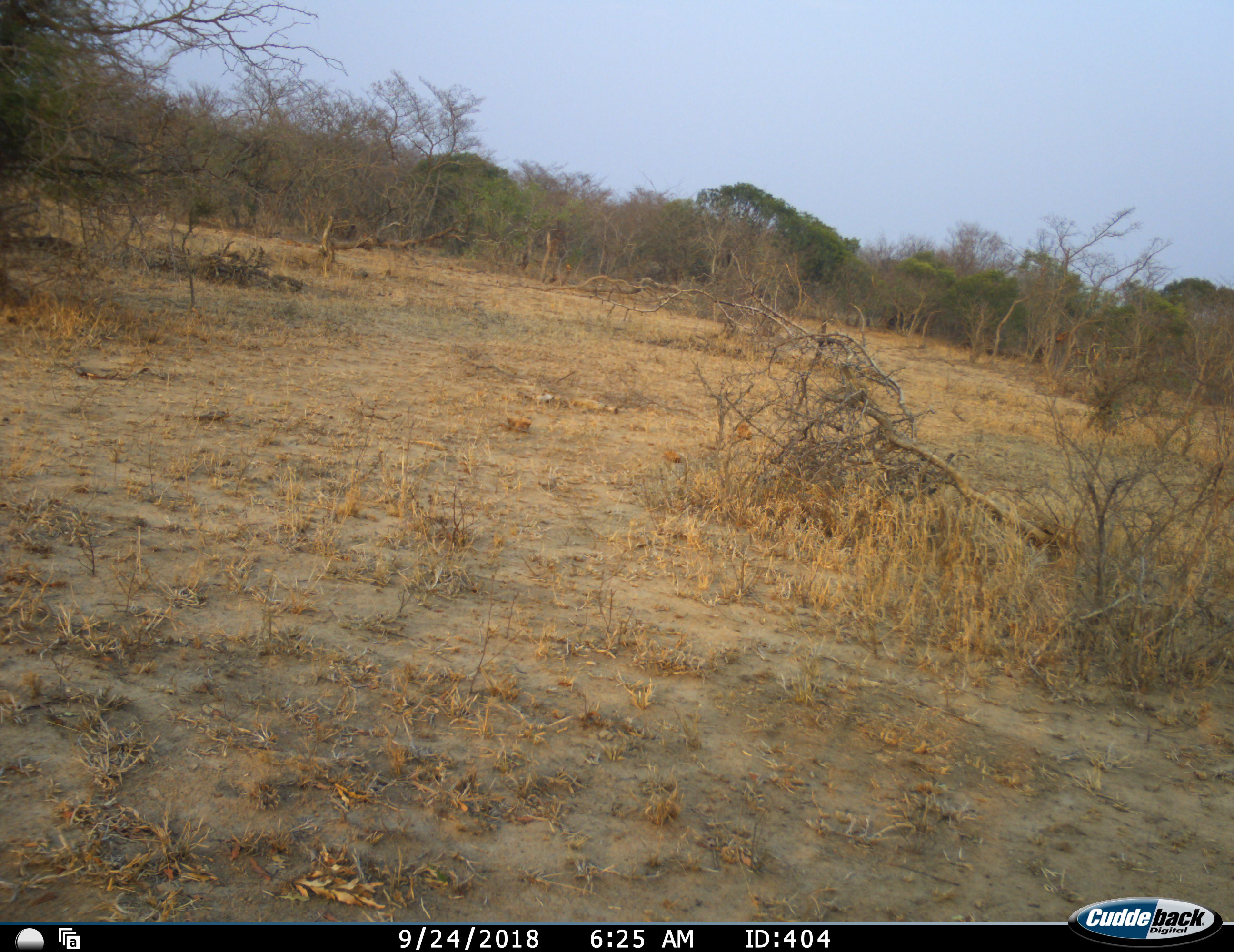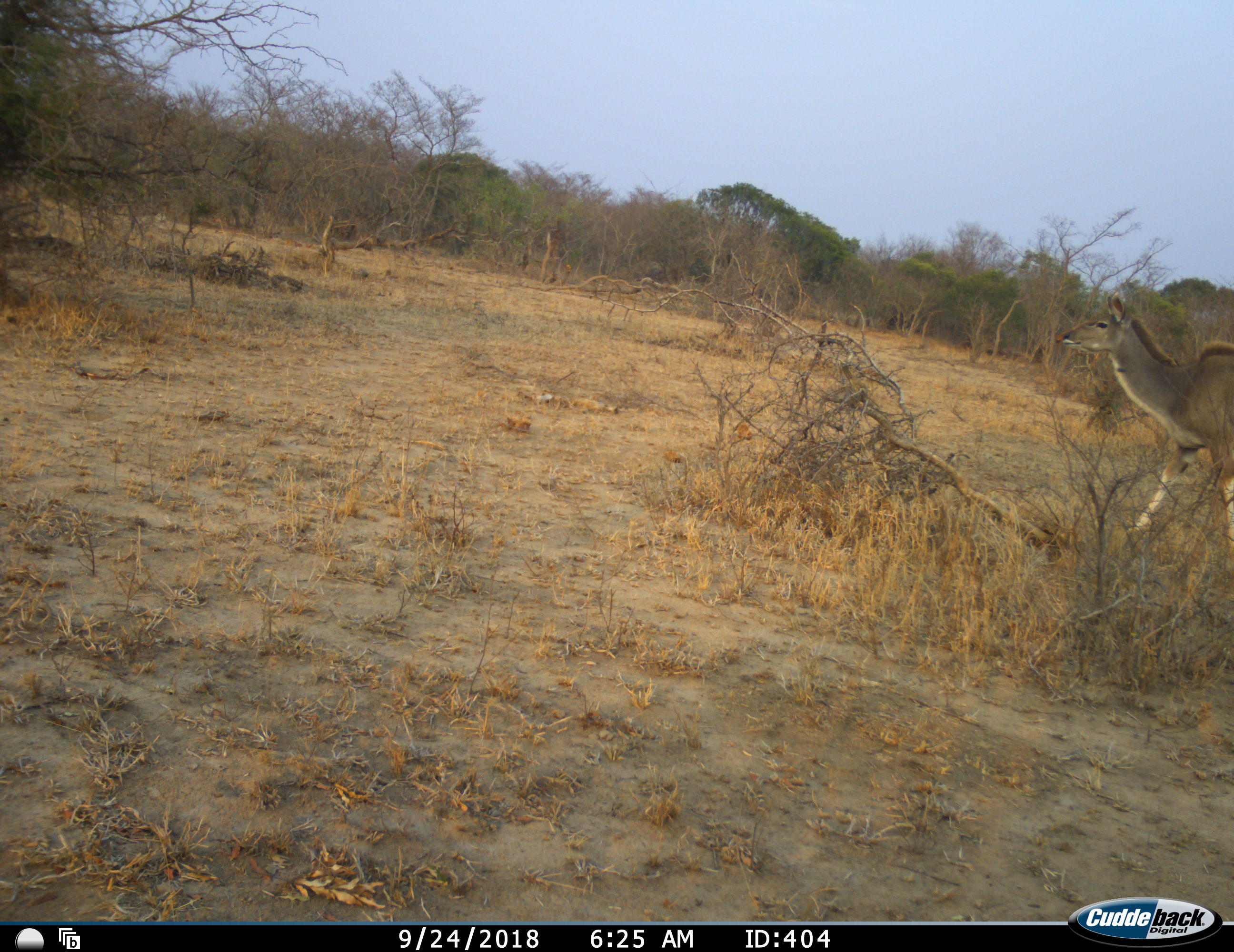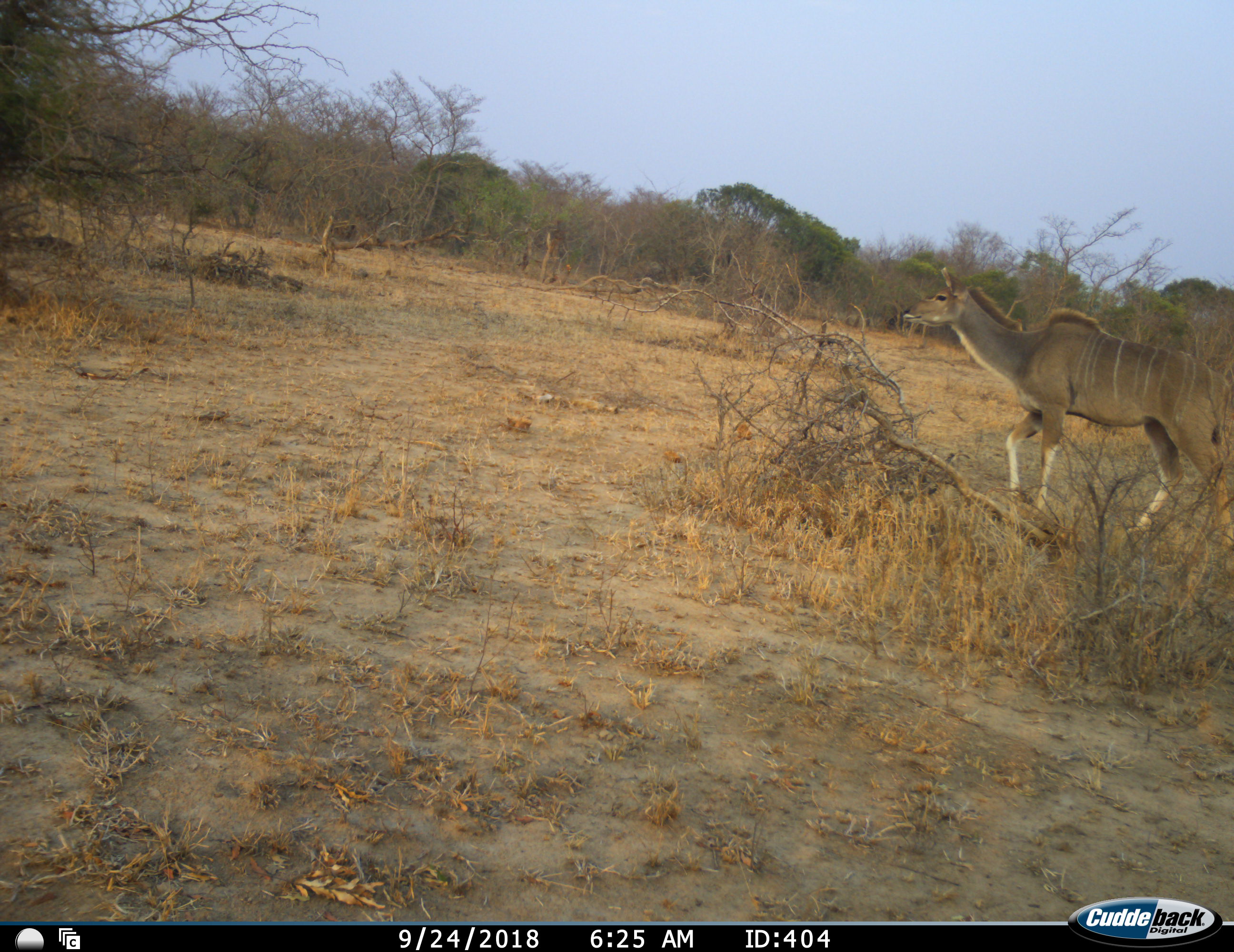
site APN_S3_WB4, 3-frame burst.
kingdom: Animalia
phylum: Chordata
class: Mammalia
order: Artiodactyla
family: Bovidae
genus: Tragelaphus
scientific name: Tragelaphus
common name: kudu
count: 1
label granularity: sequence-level